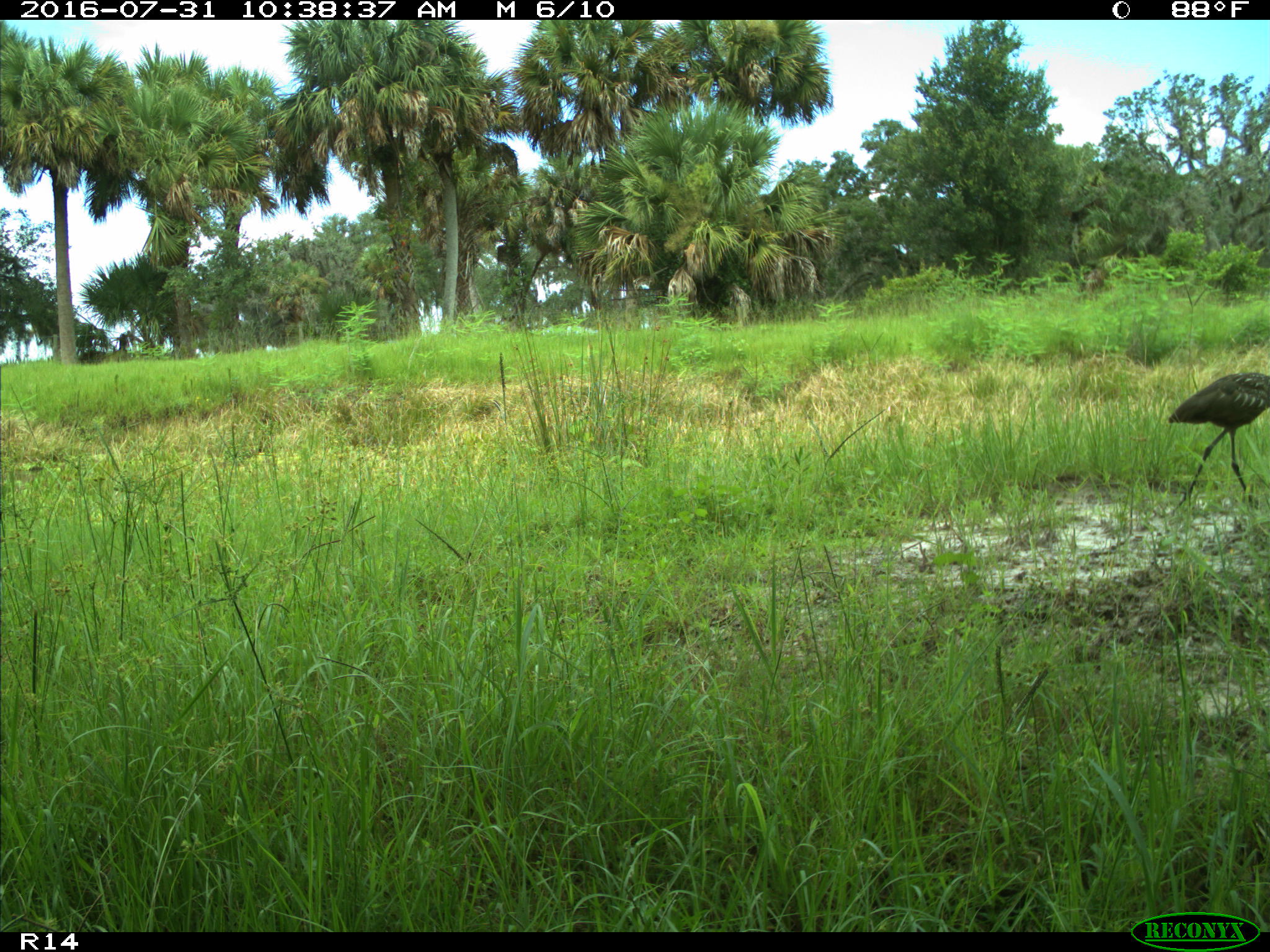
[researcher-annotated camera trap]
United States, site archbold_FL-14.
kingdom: Animalia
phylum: Chordata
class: Aves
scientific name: Aves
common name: birds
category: unidentified bird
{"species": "unidentified bird (birds) (Aves)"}